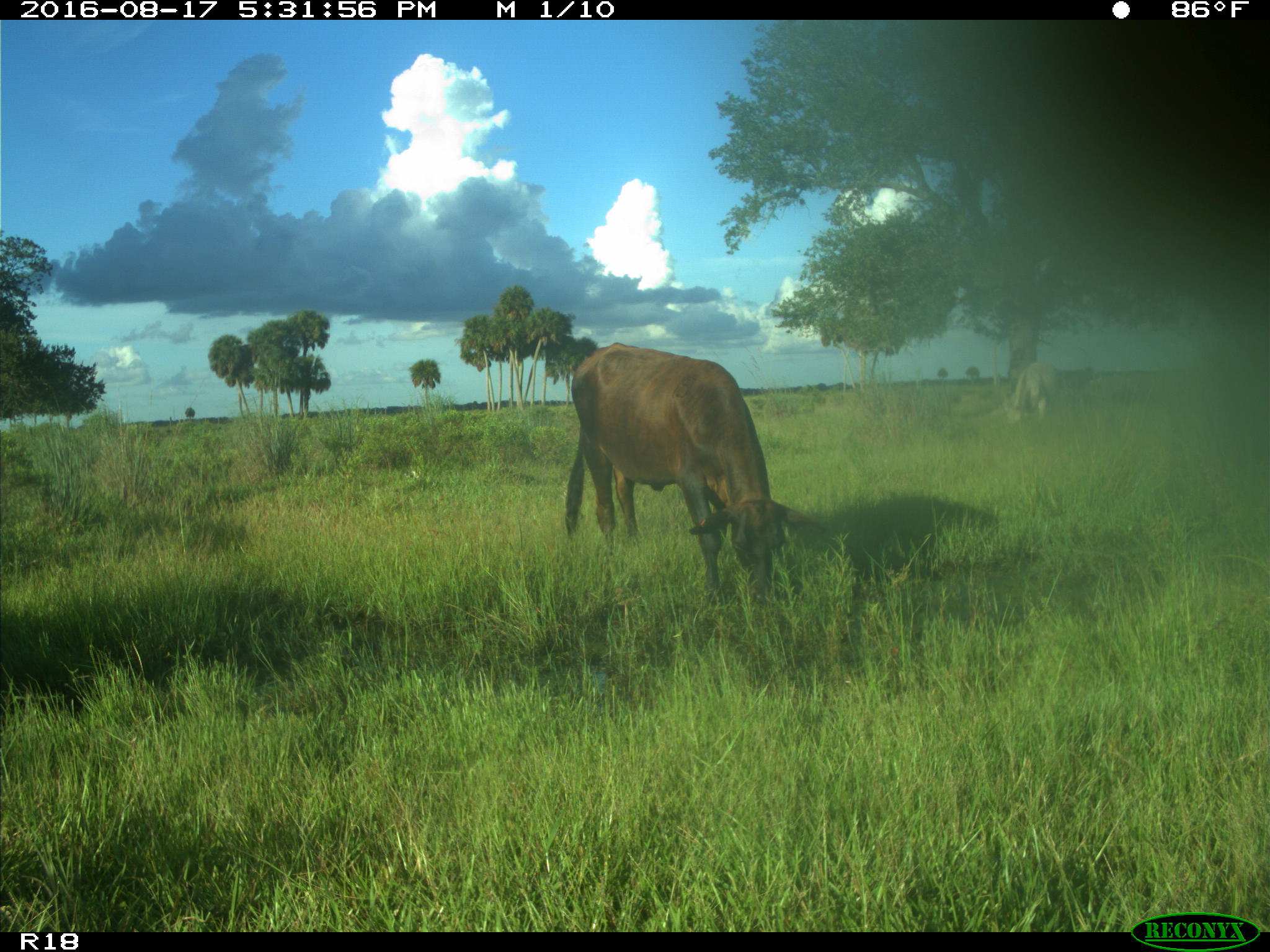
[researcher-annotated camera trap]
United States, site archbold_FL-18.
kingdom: Animalia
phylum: Chordata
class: Mammalia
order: Artiodactyla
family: Bovidae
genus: Bos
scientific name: Bos taurus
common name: domestic cow